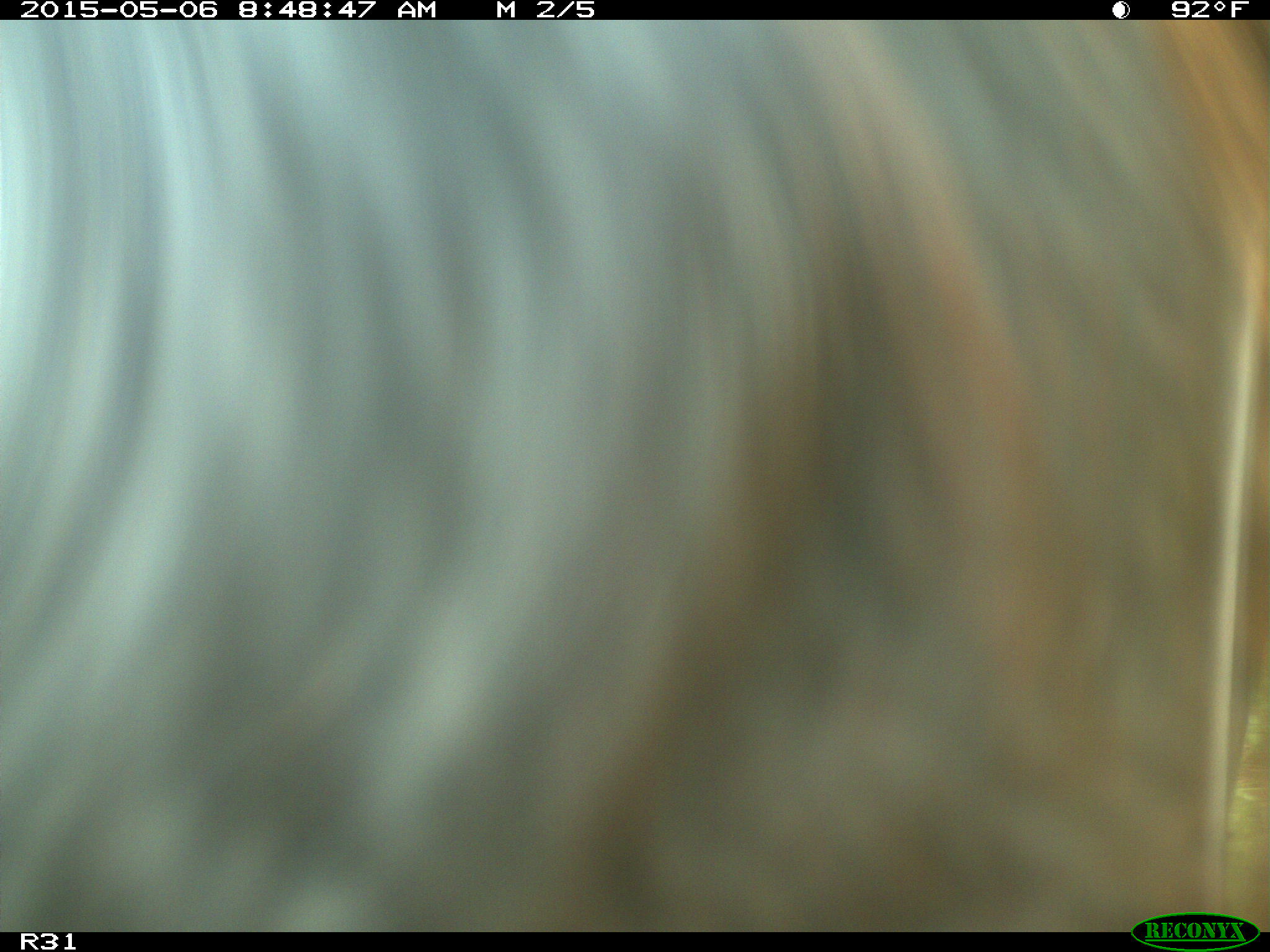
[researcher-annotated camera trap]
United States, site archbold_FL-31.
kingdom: Animalia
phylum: Chordata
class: Mammalia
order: Artiodactyla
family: Bovidae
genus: Bos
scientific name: Bos taurus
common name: domestic cow